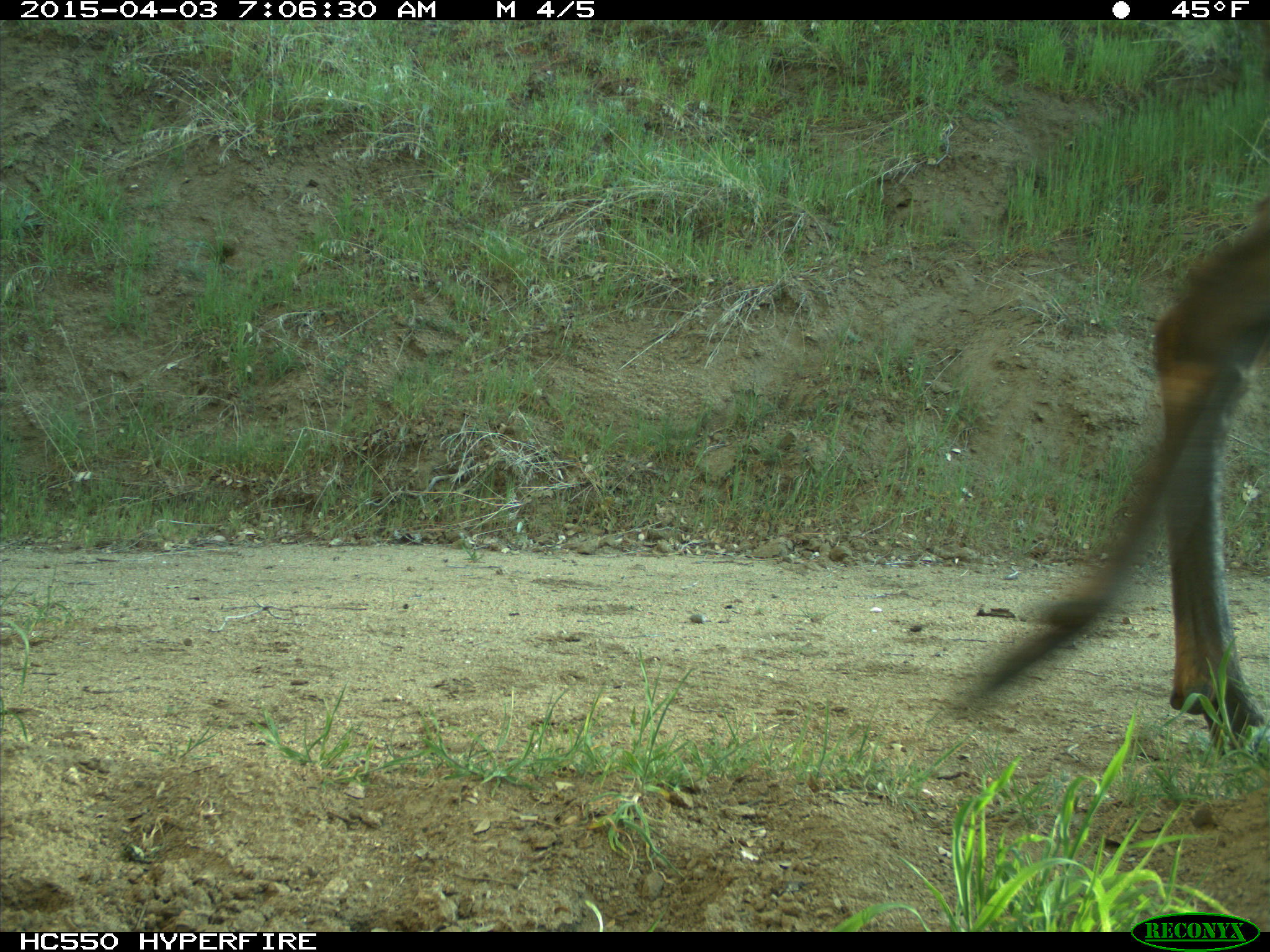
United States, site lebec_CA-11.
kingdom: Animalia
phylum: Chordata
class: Mammalia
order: Artiodactyla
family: Cervidae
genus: Cervus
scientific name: Cervus canadensis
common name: elk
Cervus canadensis (elk).